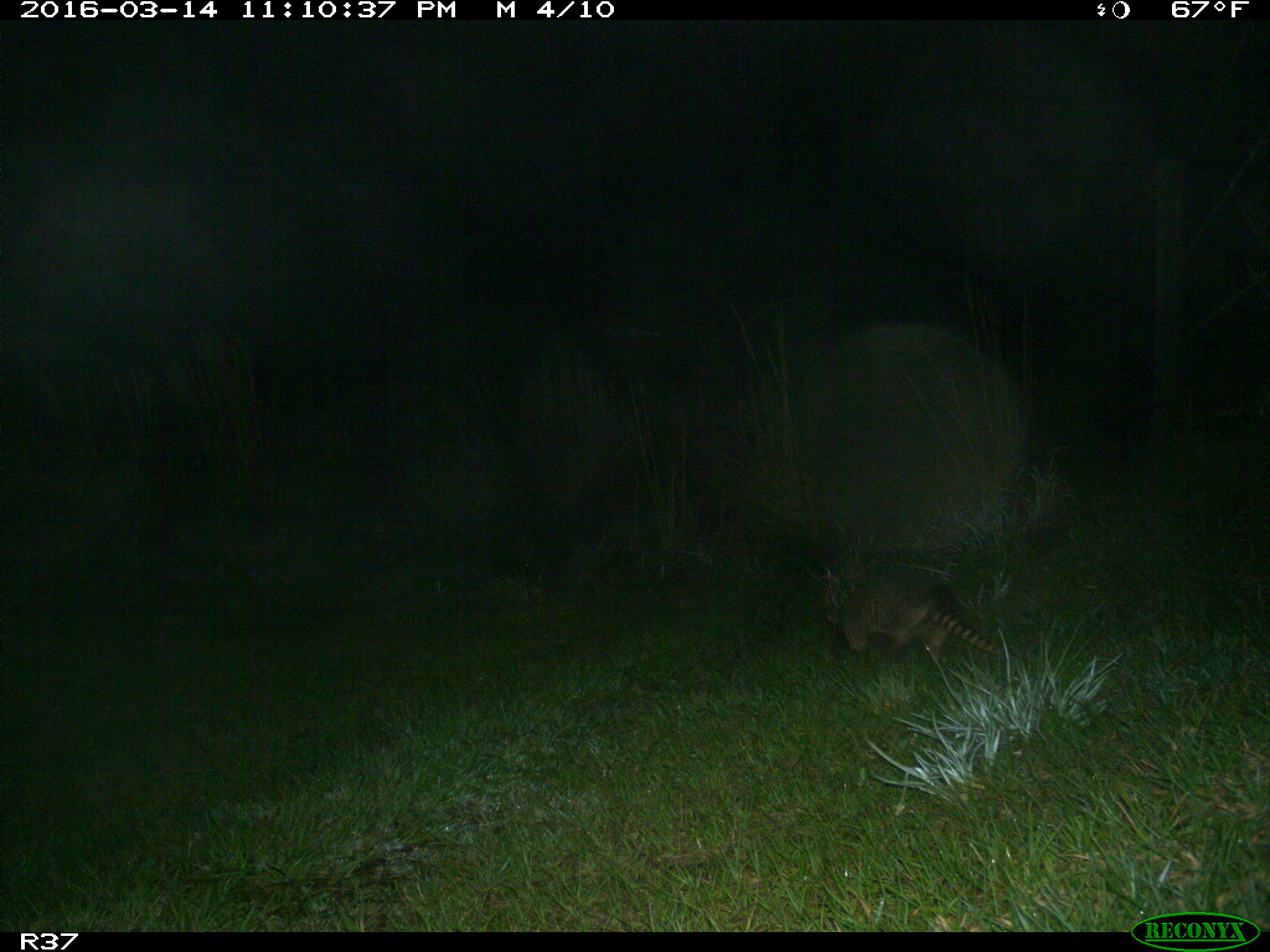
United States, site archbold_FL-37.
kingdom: Animalia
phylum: Chordata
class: Mammalia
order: Cingulata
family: Dasypodidae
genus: Dasypus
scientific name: Dasypus novemcinctus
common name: nine-banded armadillo